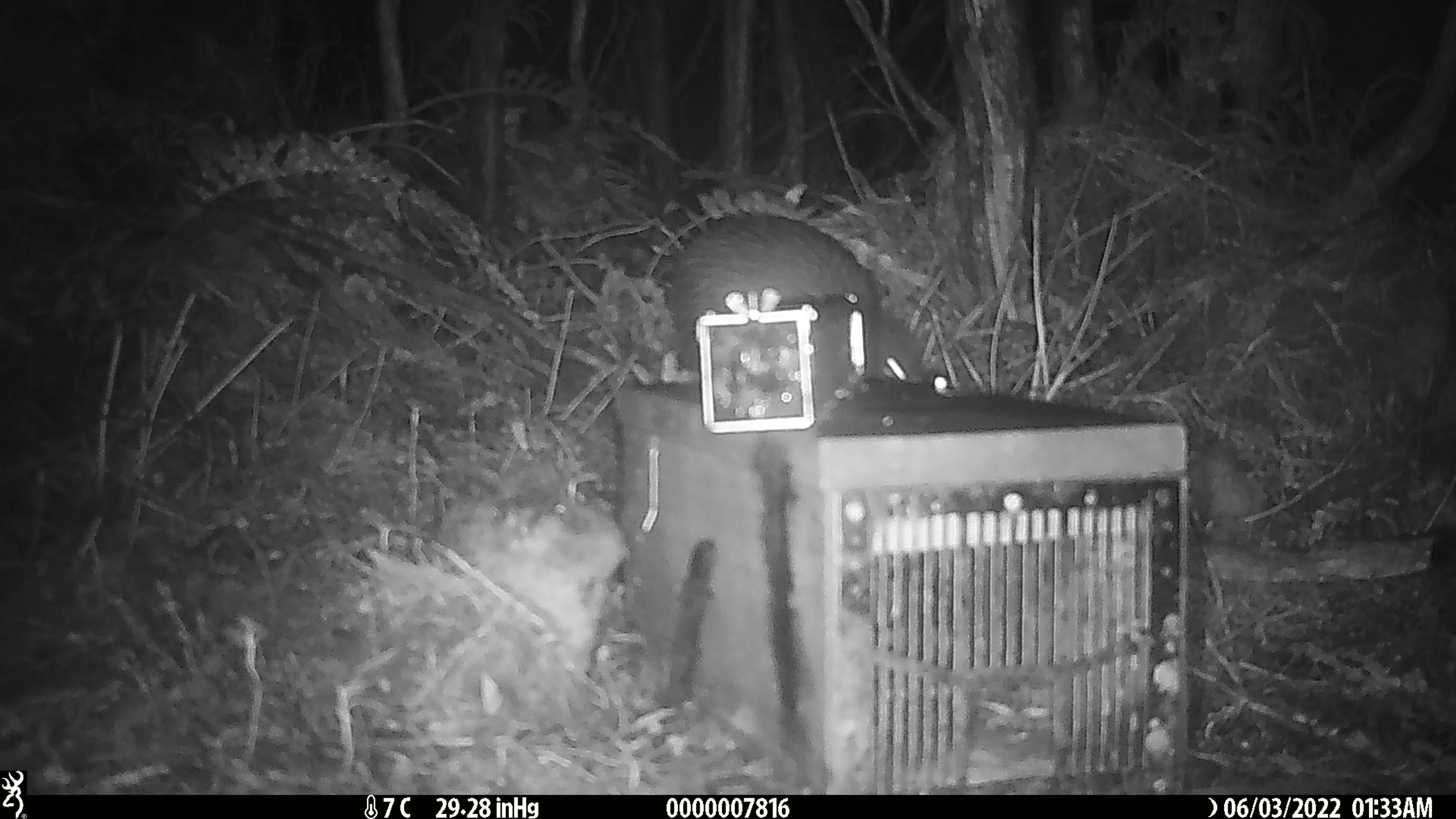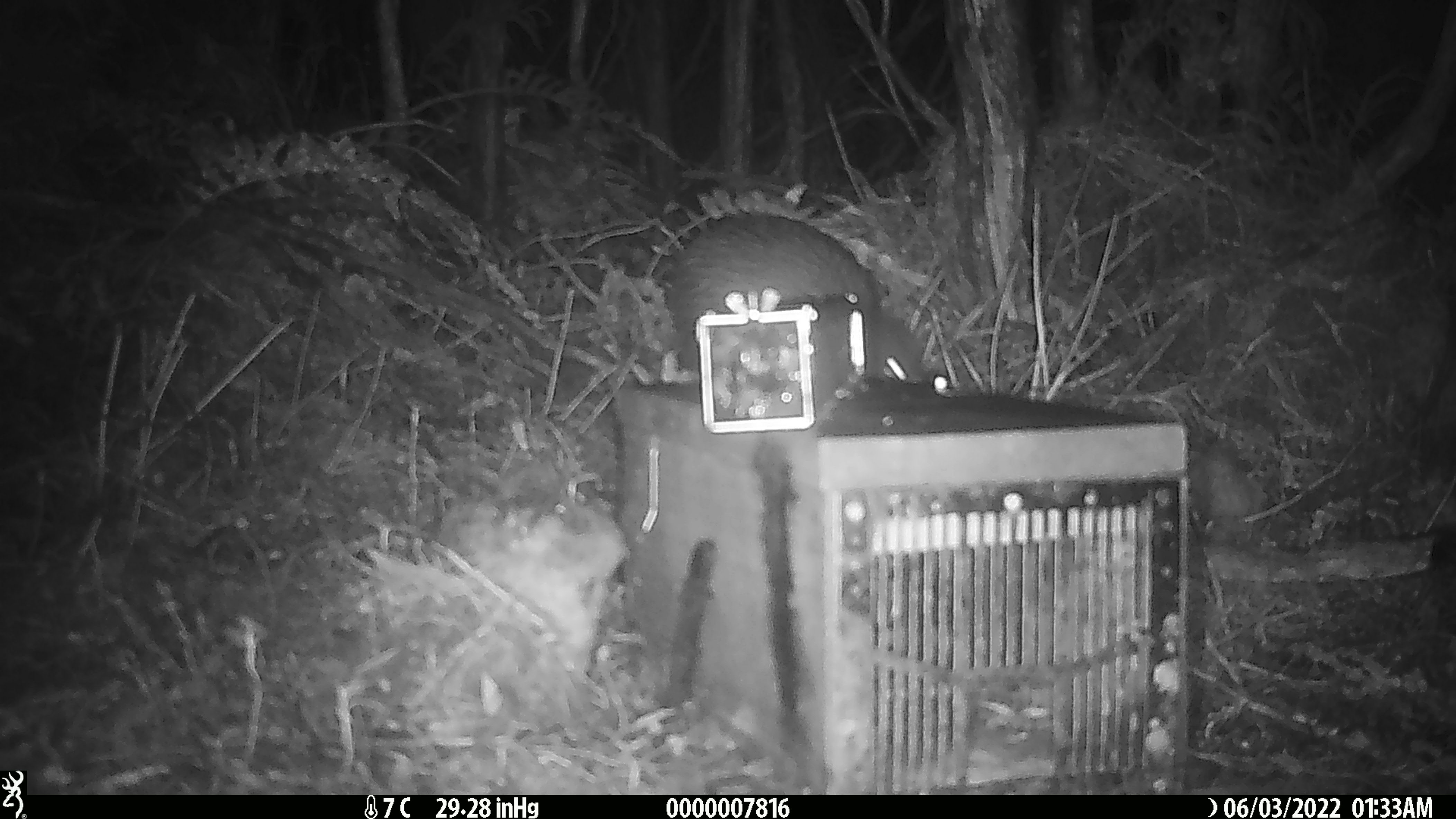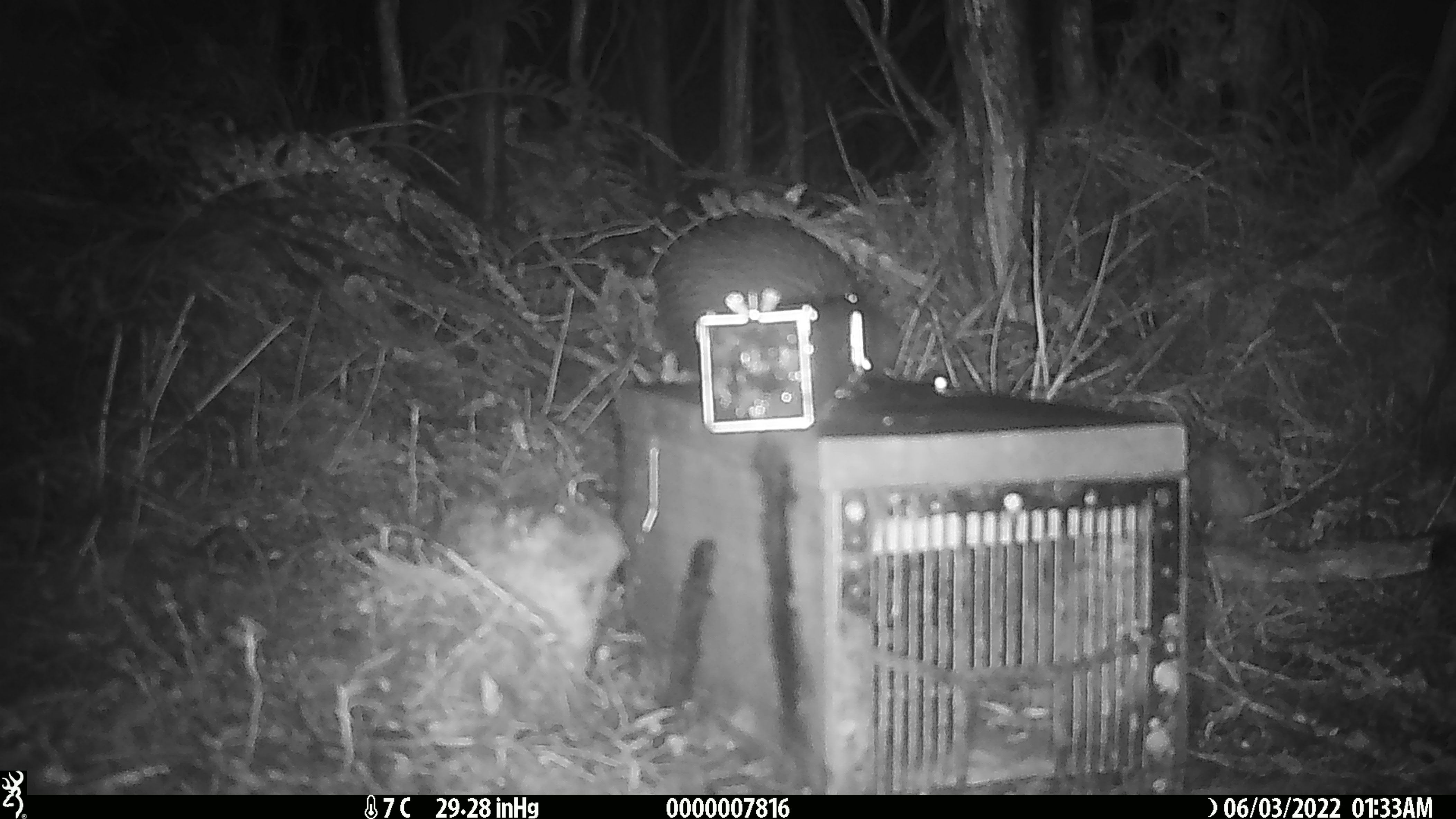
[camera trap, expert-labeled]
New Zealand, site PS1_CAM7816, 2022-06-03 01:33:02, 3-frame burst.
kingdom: Animalia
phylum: Chordata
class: Aves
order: Apterygiformes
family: Apterygidae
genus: Apteryx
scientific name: Apteryx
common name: kiwi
Kiwi (Apteryx).